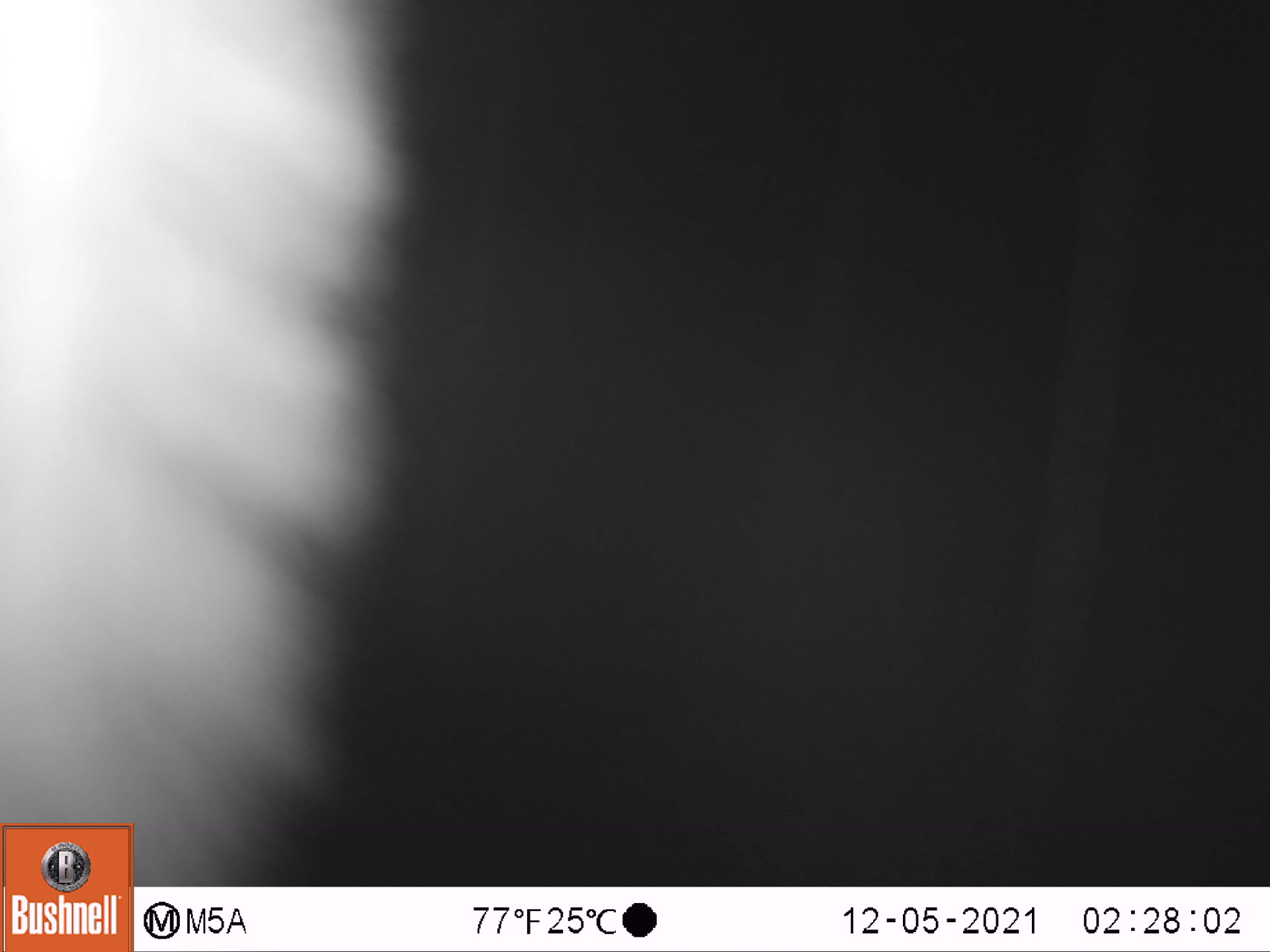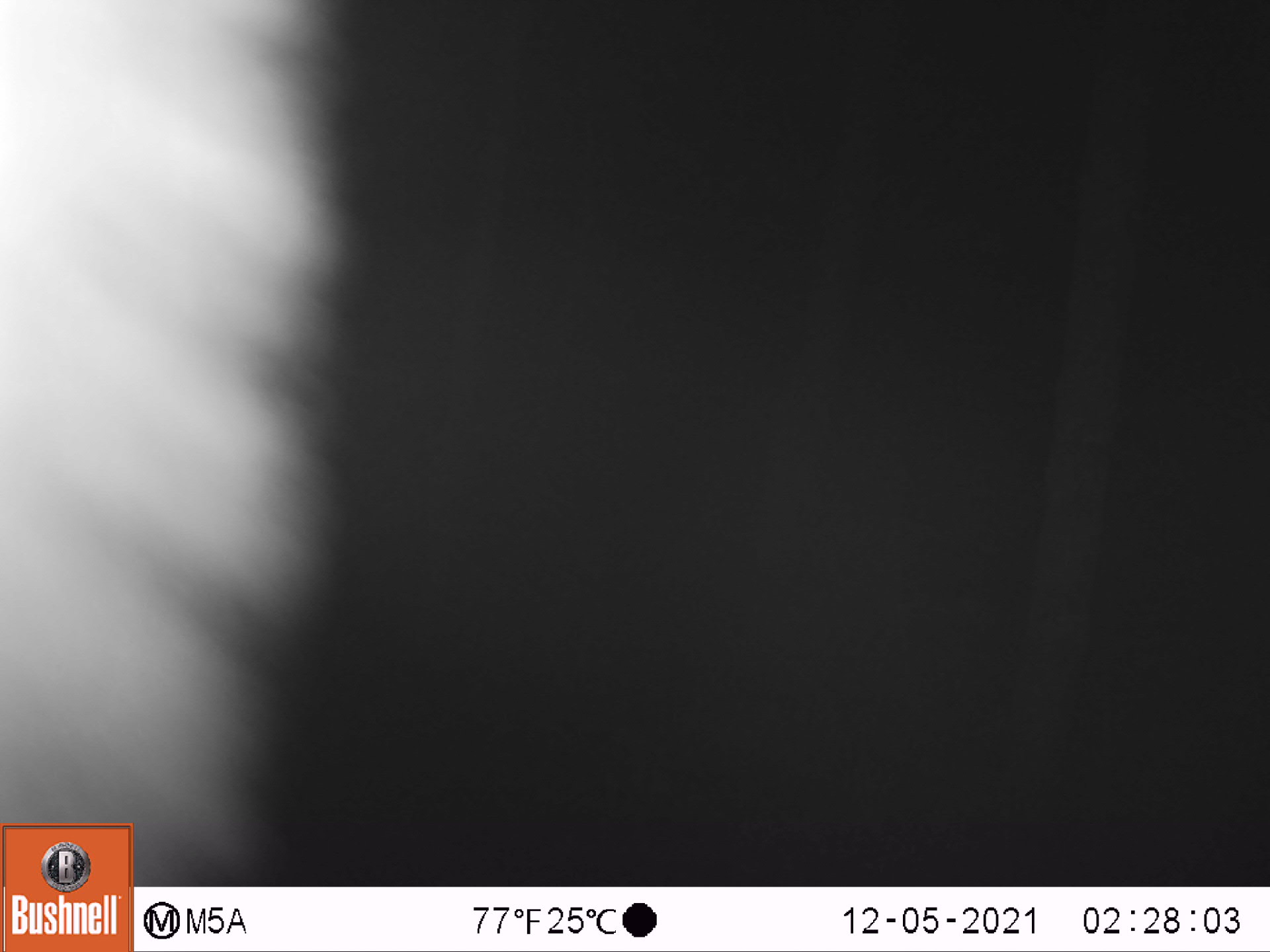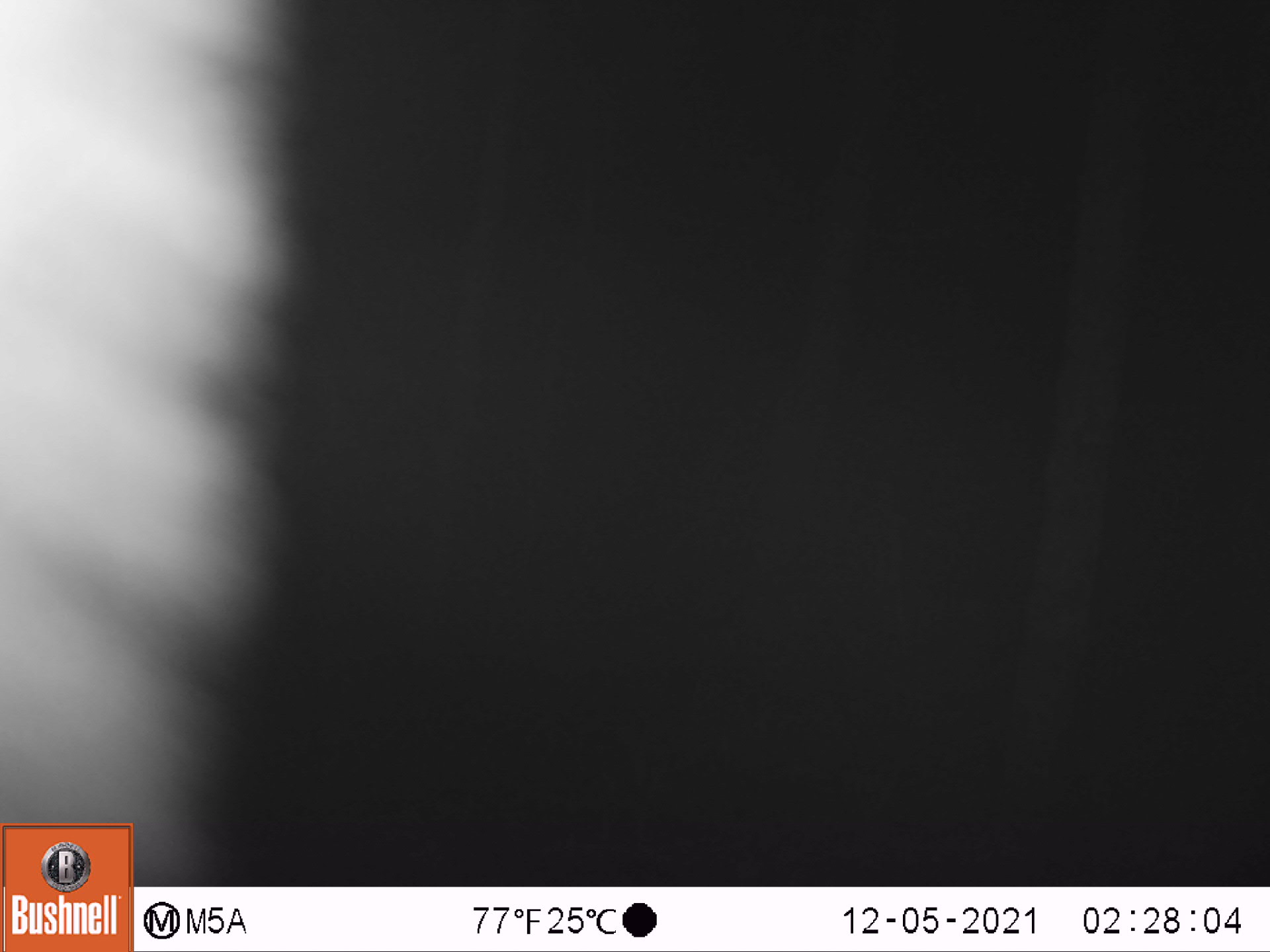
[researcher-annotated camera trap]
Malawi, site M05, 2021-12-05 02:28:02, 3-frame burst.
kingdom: Animalia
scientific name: Animalia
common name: other animal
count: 1